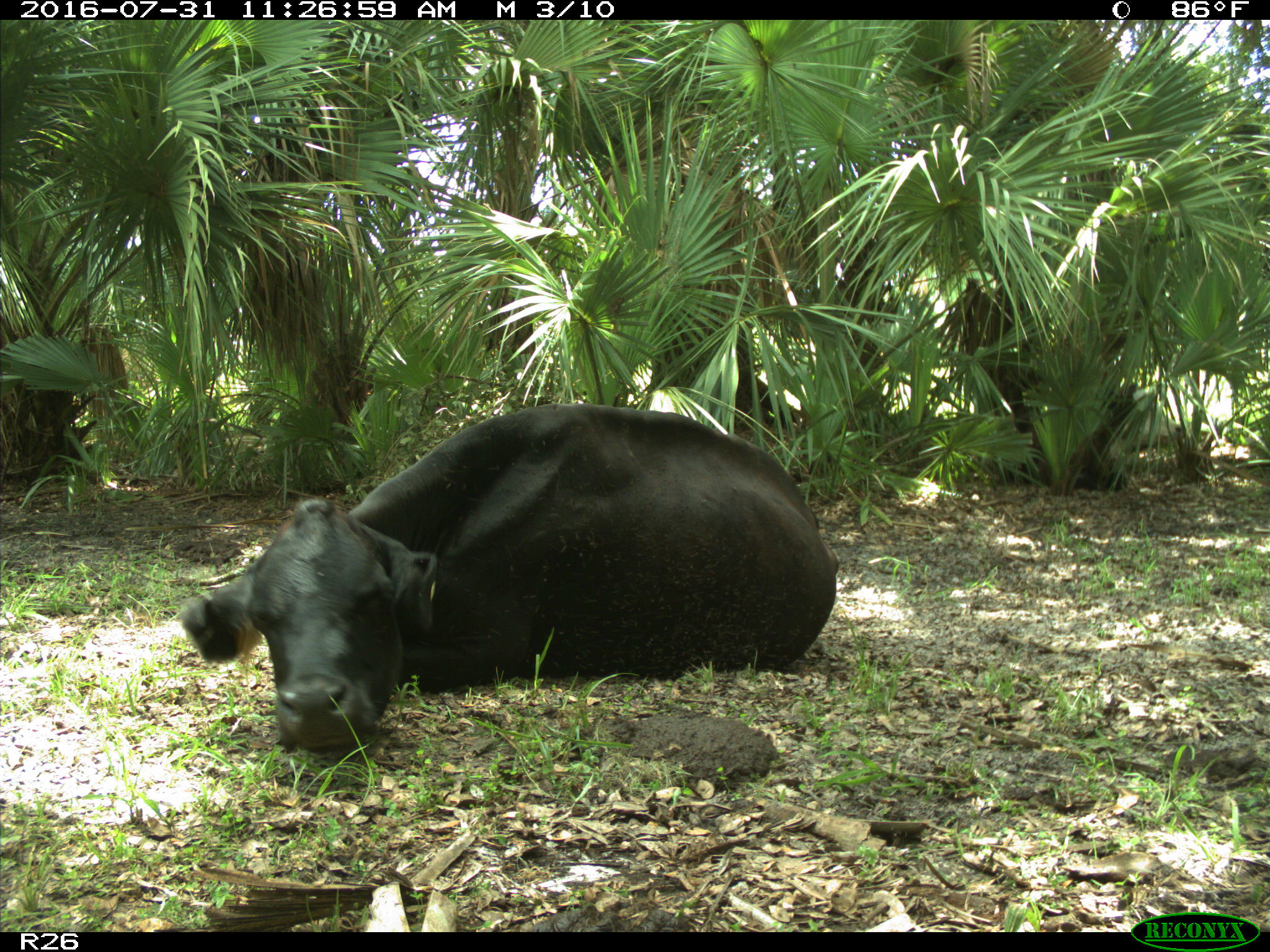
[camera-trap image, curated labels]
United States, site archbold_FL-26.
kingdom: Animalia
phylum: Chordata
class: Mammalia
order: Artiodactyla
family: Bovidae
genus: Bos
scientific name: Bos taurus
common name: domestic cow